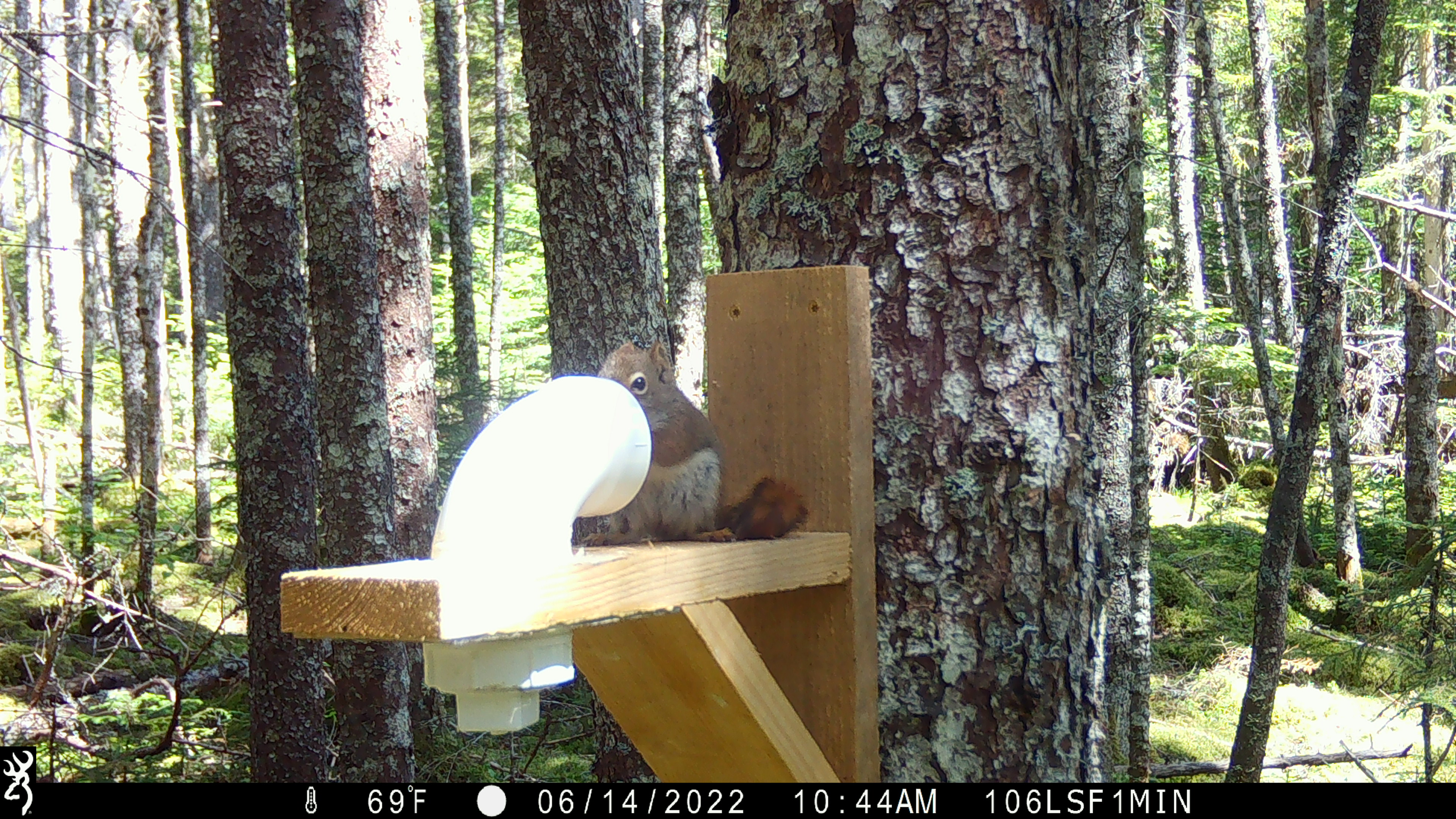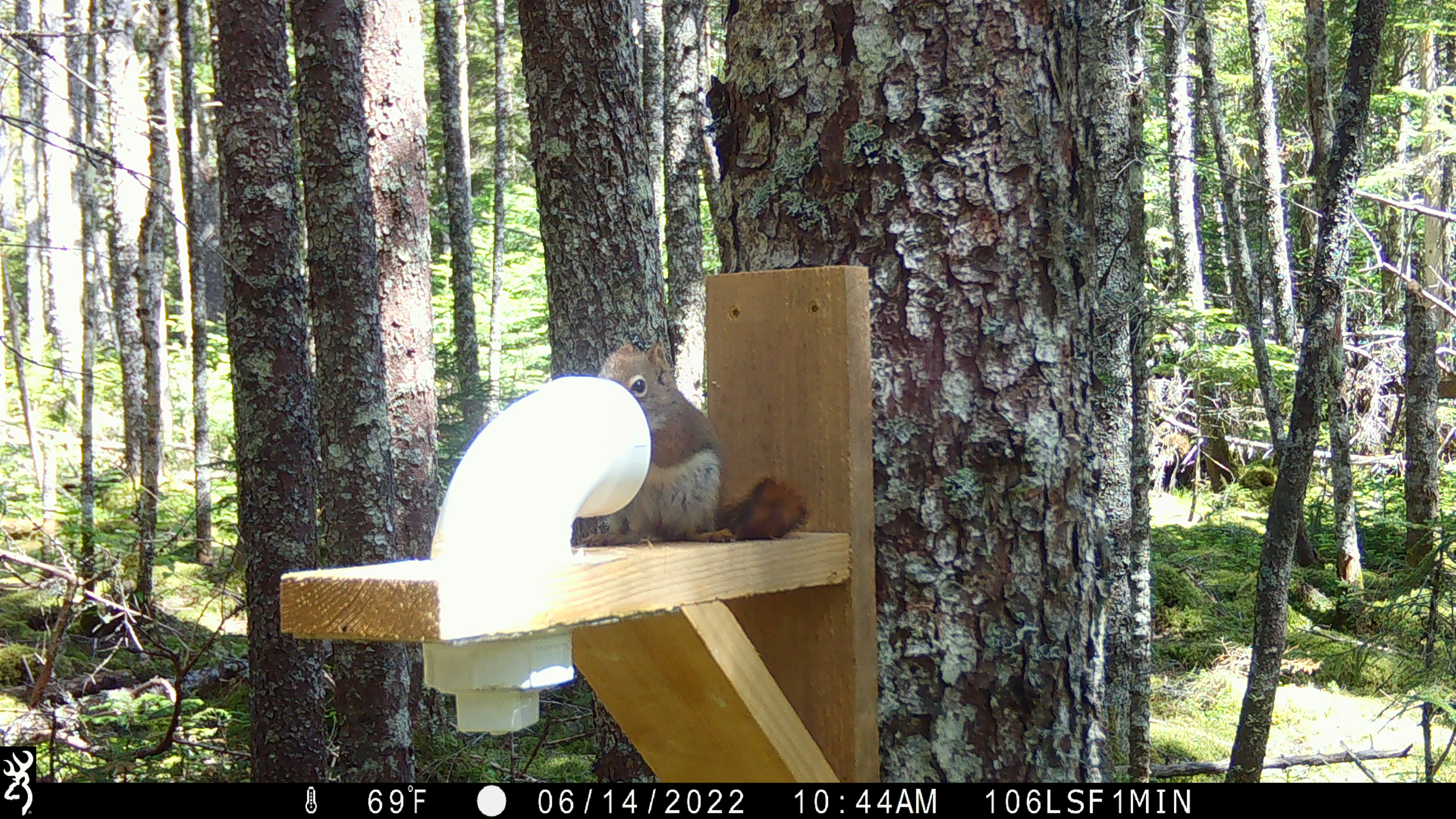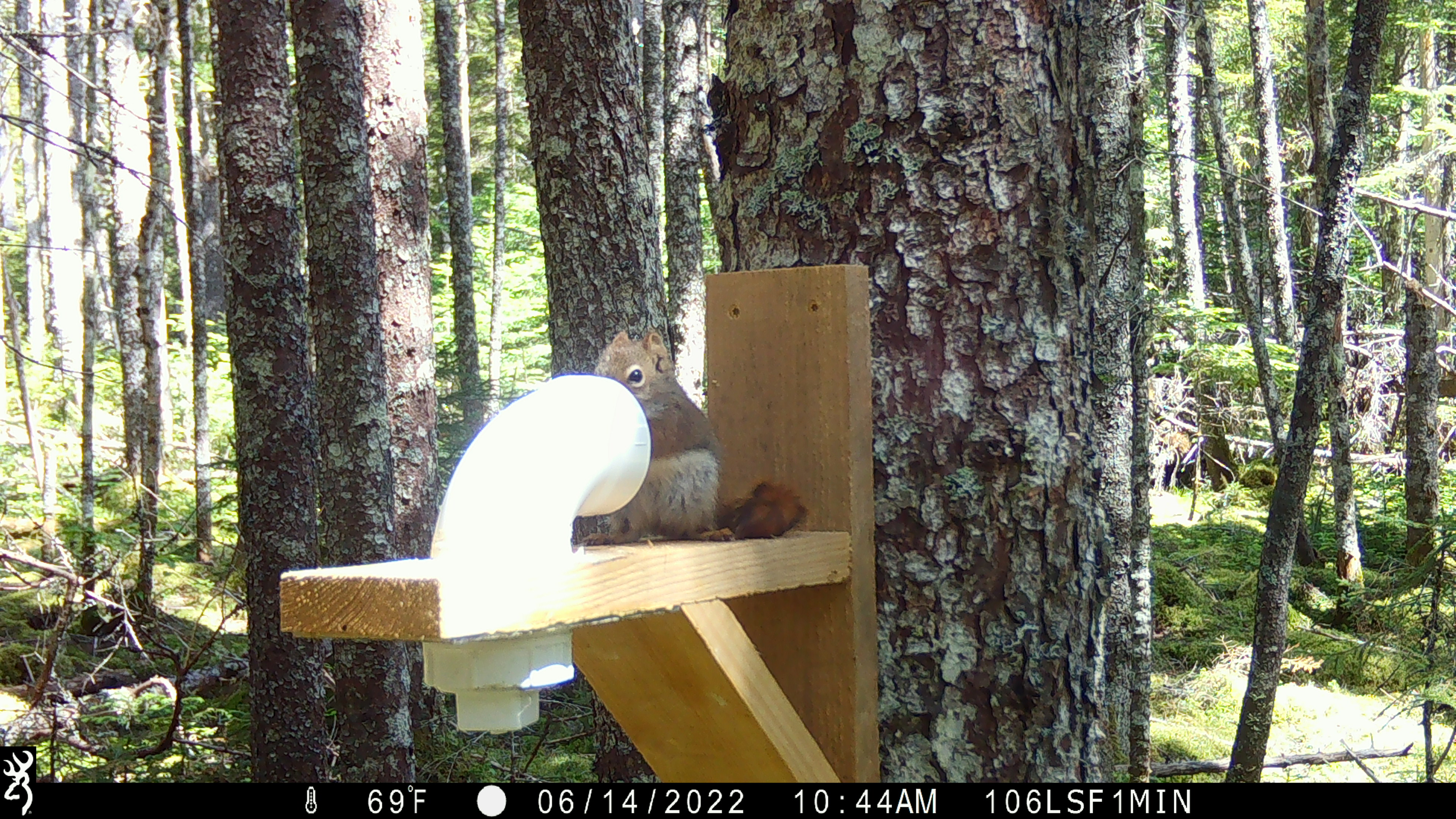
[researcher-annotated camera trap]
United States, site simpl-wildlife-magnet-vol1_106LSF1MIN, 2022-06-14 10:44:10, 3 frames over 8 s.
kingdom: Animalia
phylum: Chordata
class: Mammalia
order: Rodentia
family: Sciuridae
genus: Tamiasciurus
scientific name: Tamiasciurus hudsonicus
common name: red squirrel